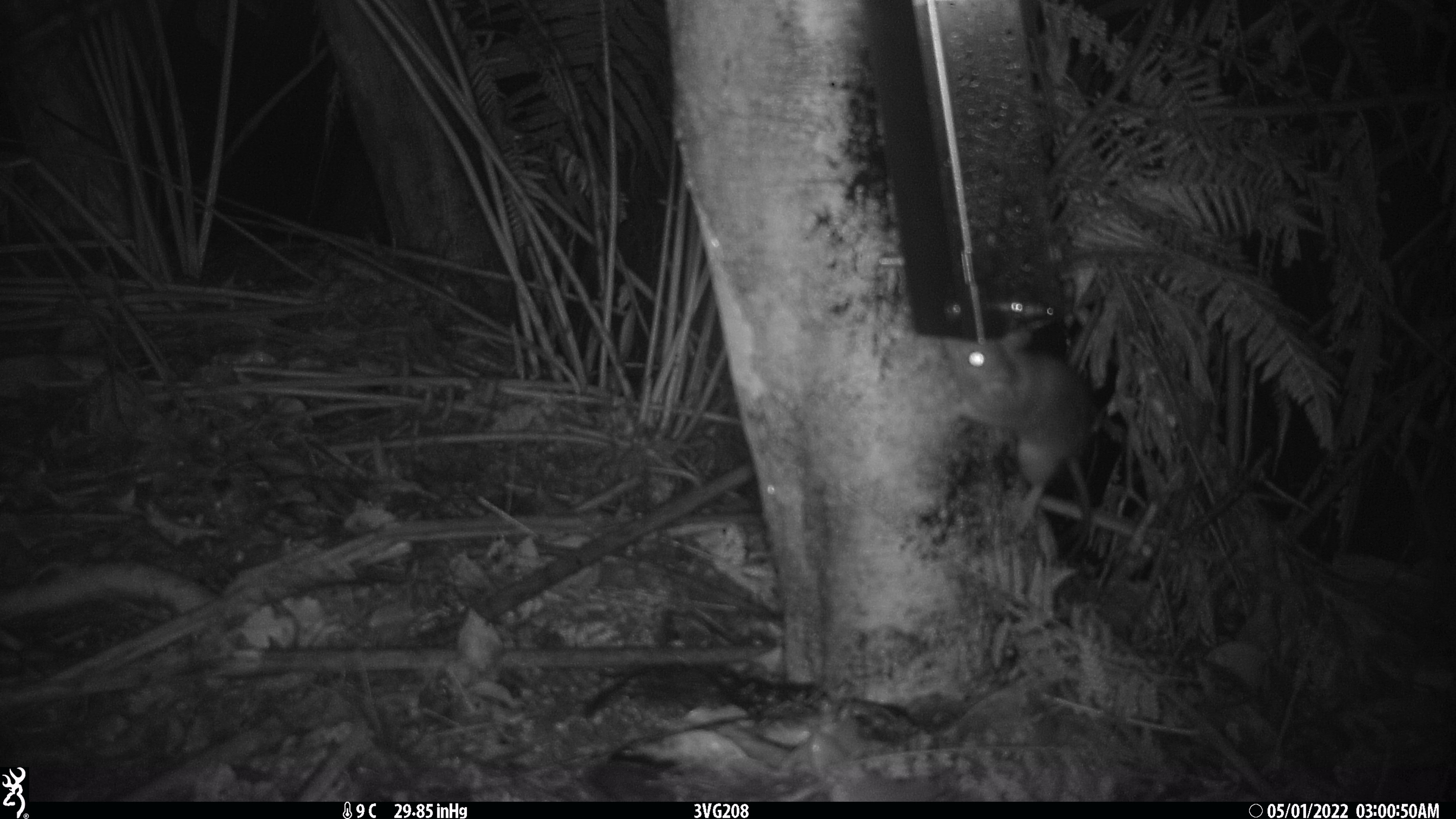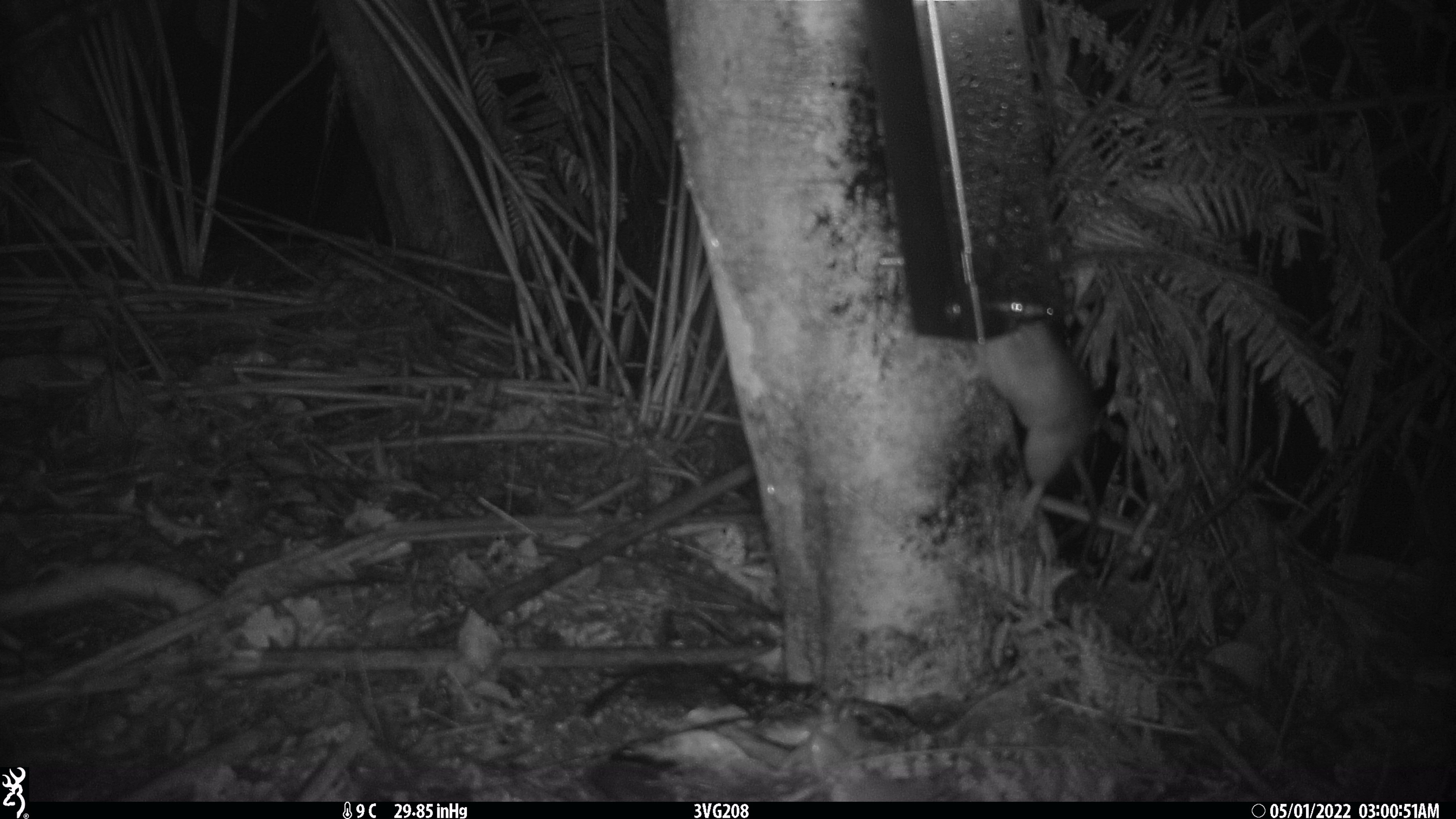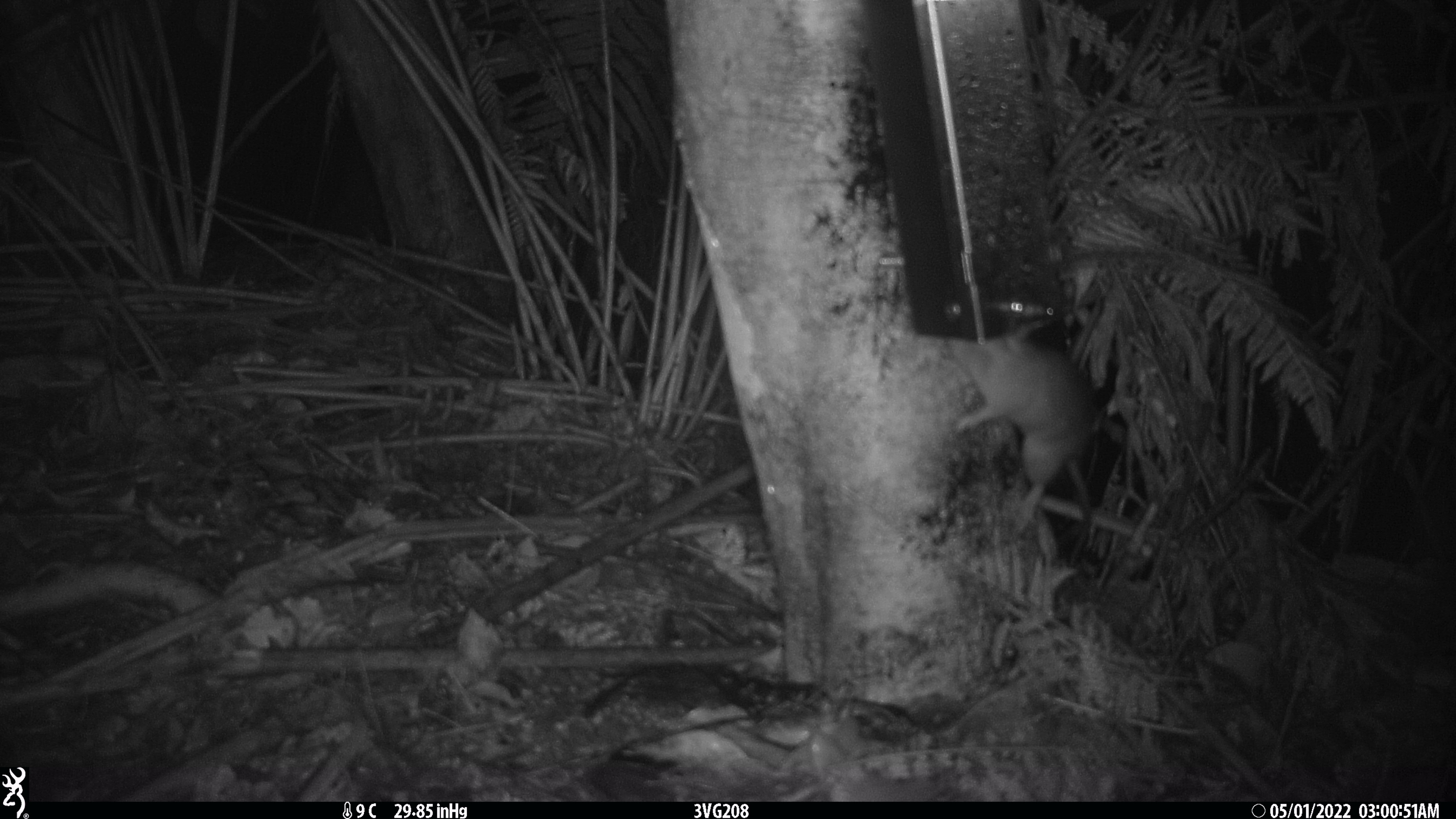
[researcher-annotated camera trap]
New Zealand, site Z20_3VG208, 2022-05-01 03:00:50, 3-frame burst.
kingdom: Animalia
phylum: Chordata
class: Mammalia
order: Rodentia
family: Muridae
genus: Rattus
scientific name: Rattus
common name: rat